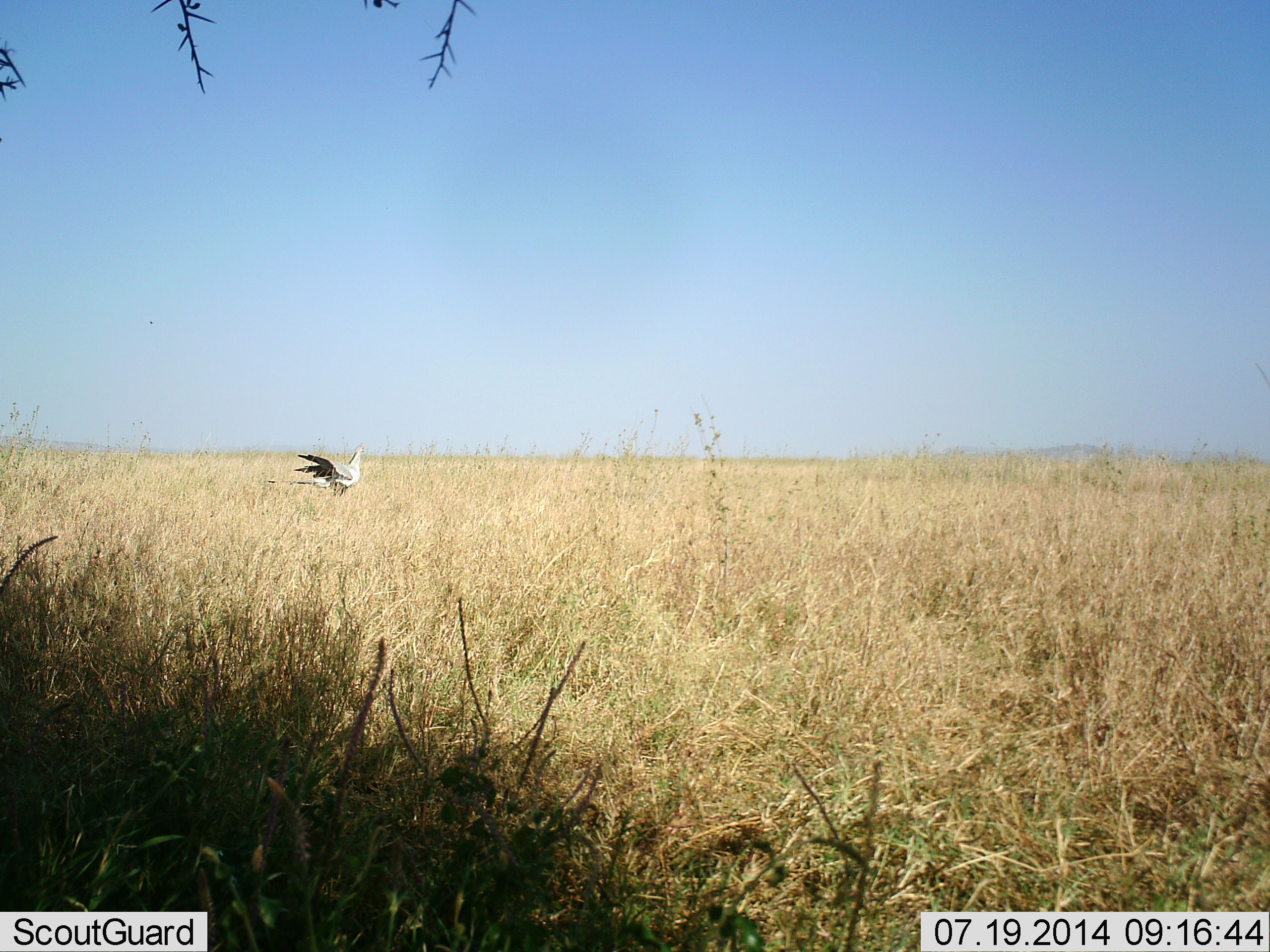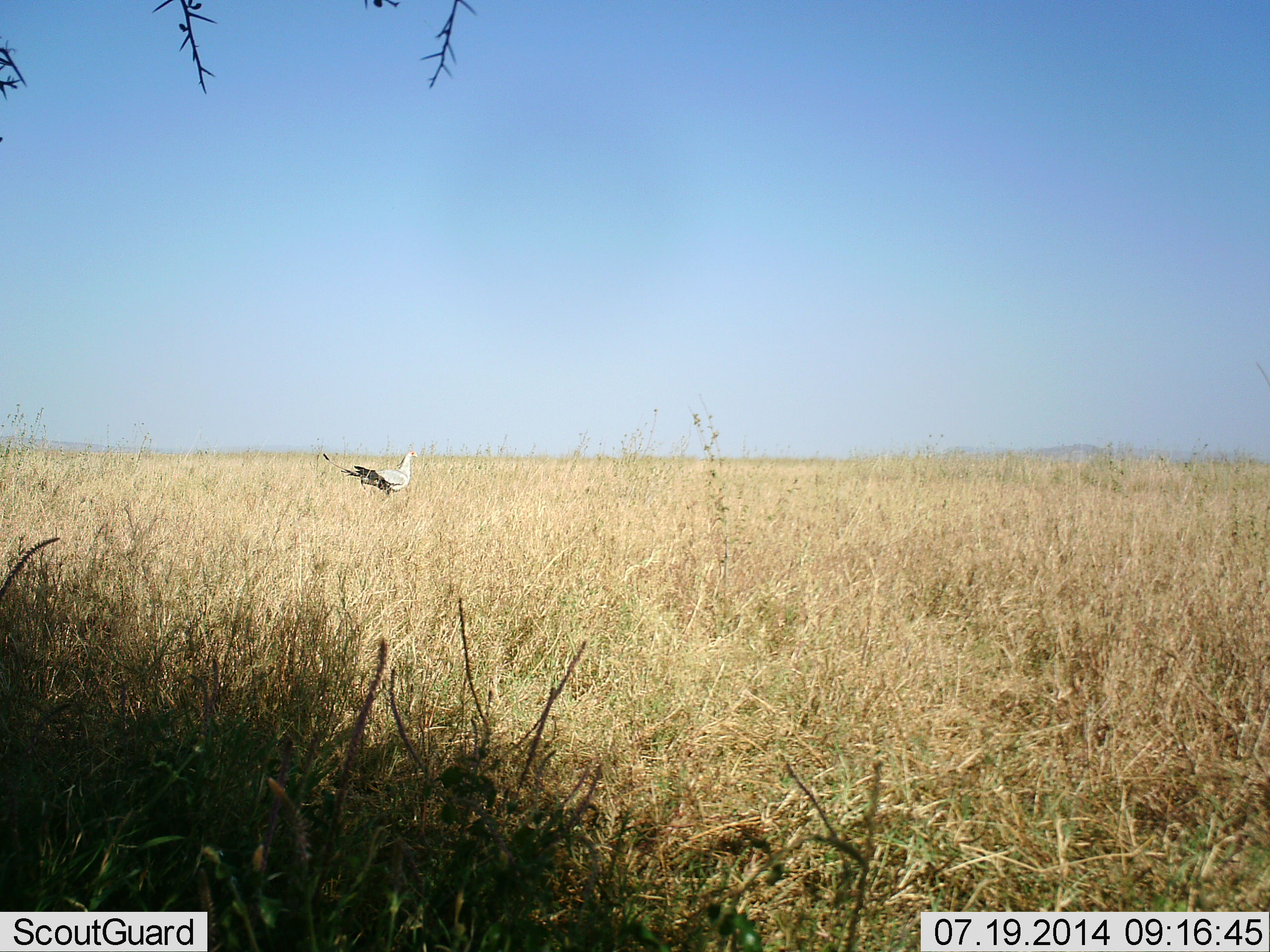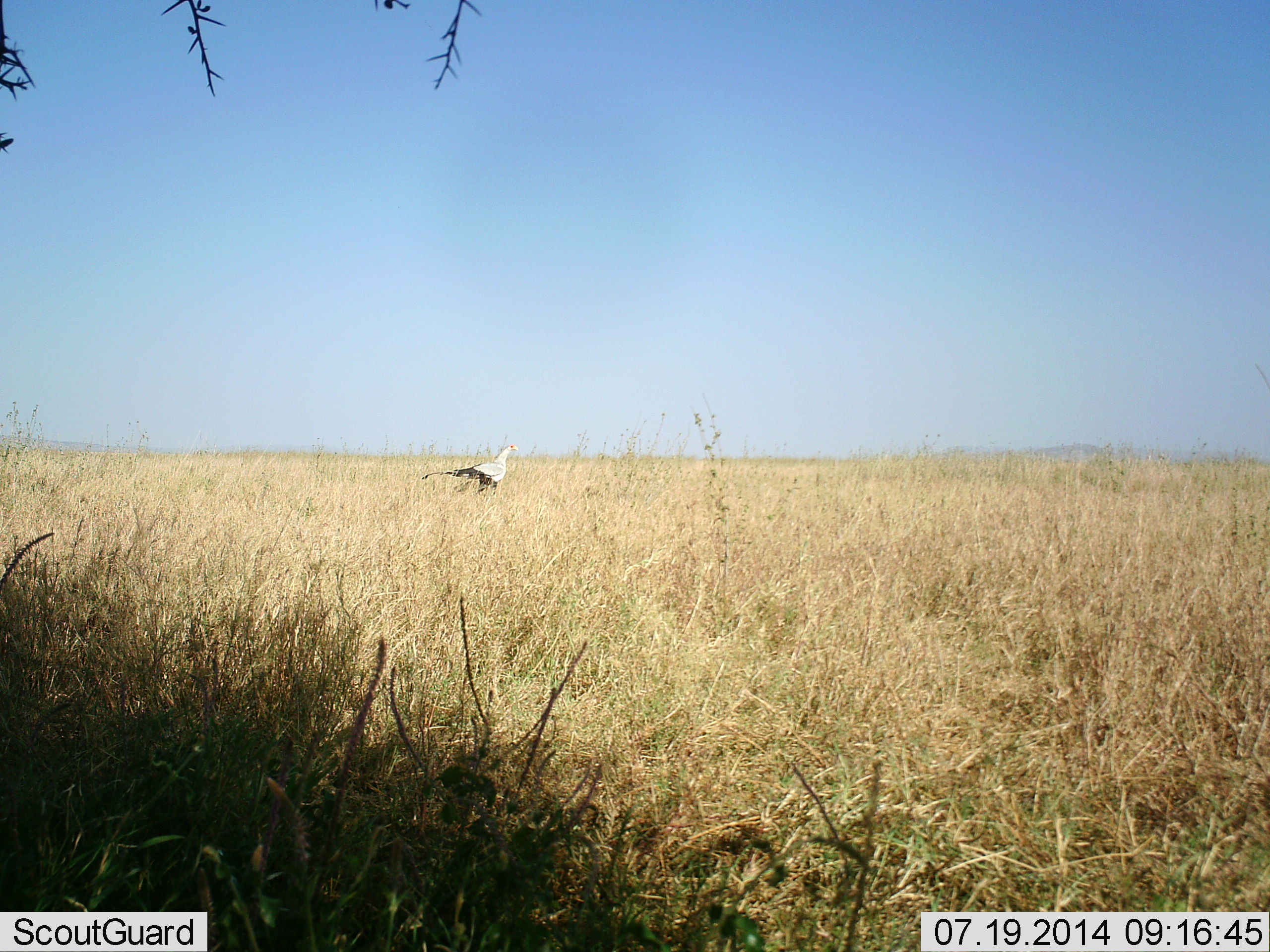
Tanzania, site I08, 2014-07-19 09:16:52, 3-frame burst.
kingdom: Animalia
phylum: Chordata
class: Aves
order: Accipitriformes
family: Sagittariidae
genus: Sagittarius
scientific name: Sagittarius serpentarius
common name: secretary bird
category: secretarybird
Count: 1.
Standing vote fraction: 0%.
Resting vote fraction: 0%.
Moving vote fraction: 100%.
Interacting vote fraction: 0%.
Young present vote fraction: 0%.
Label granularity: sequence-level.